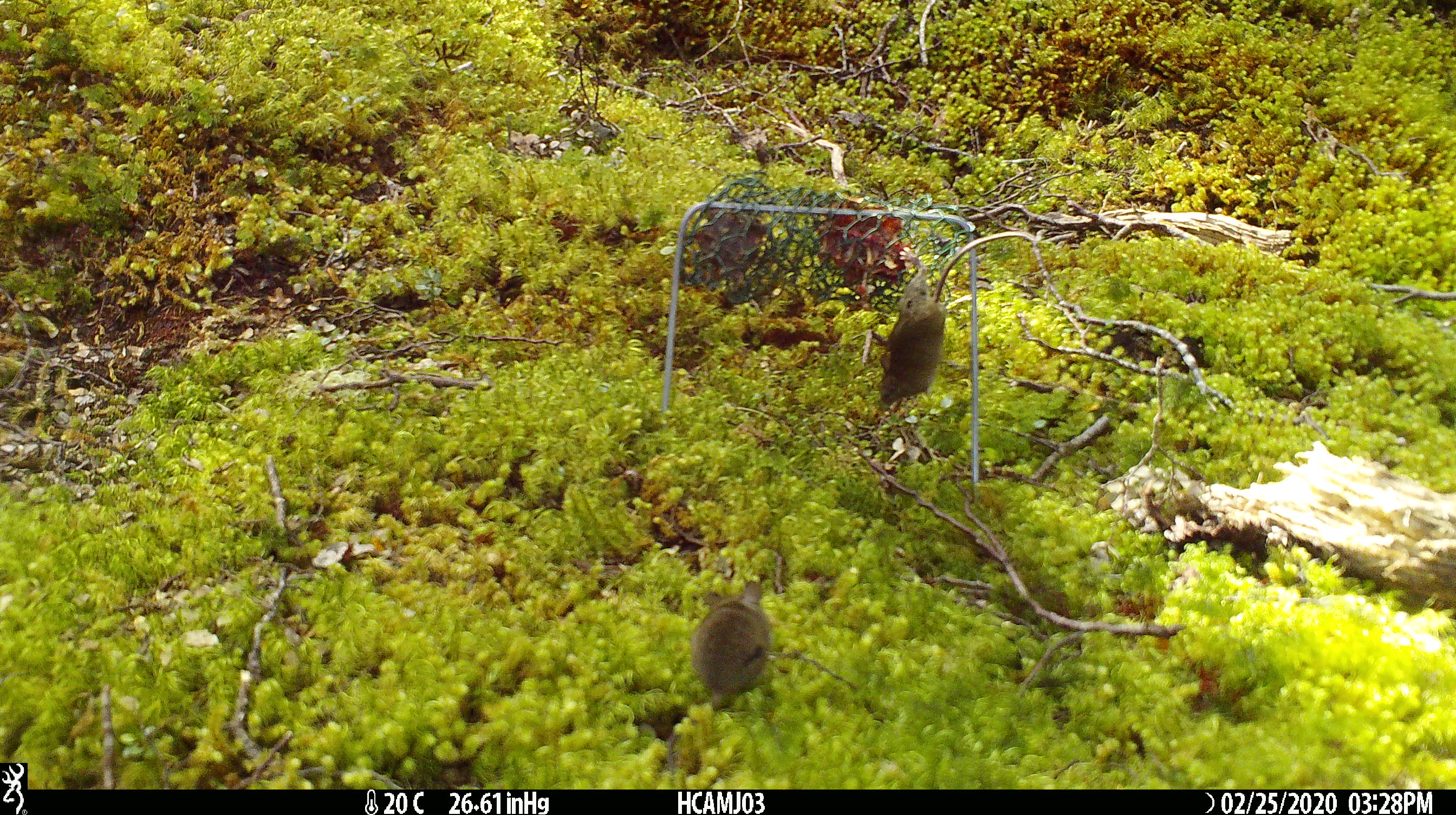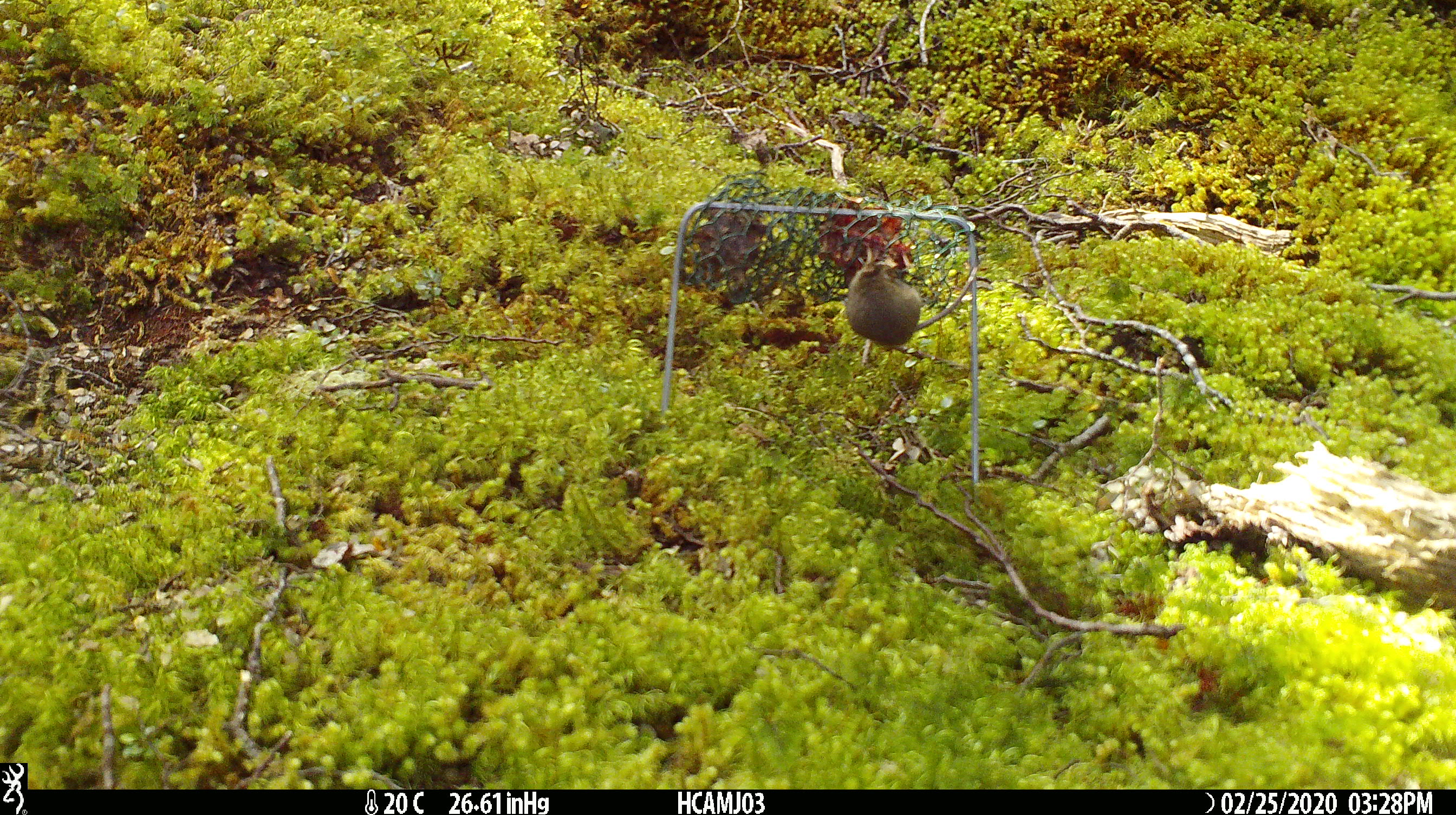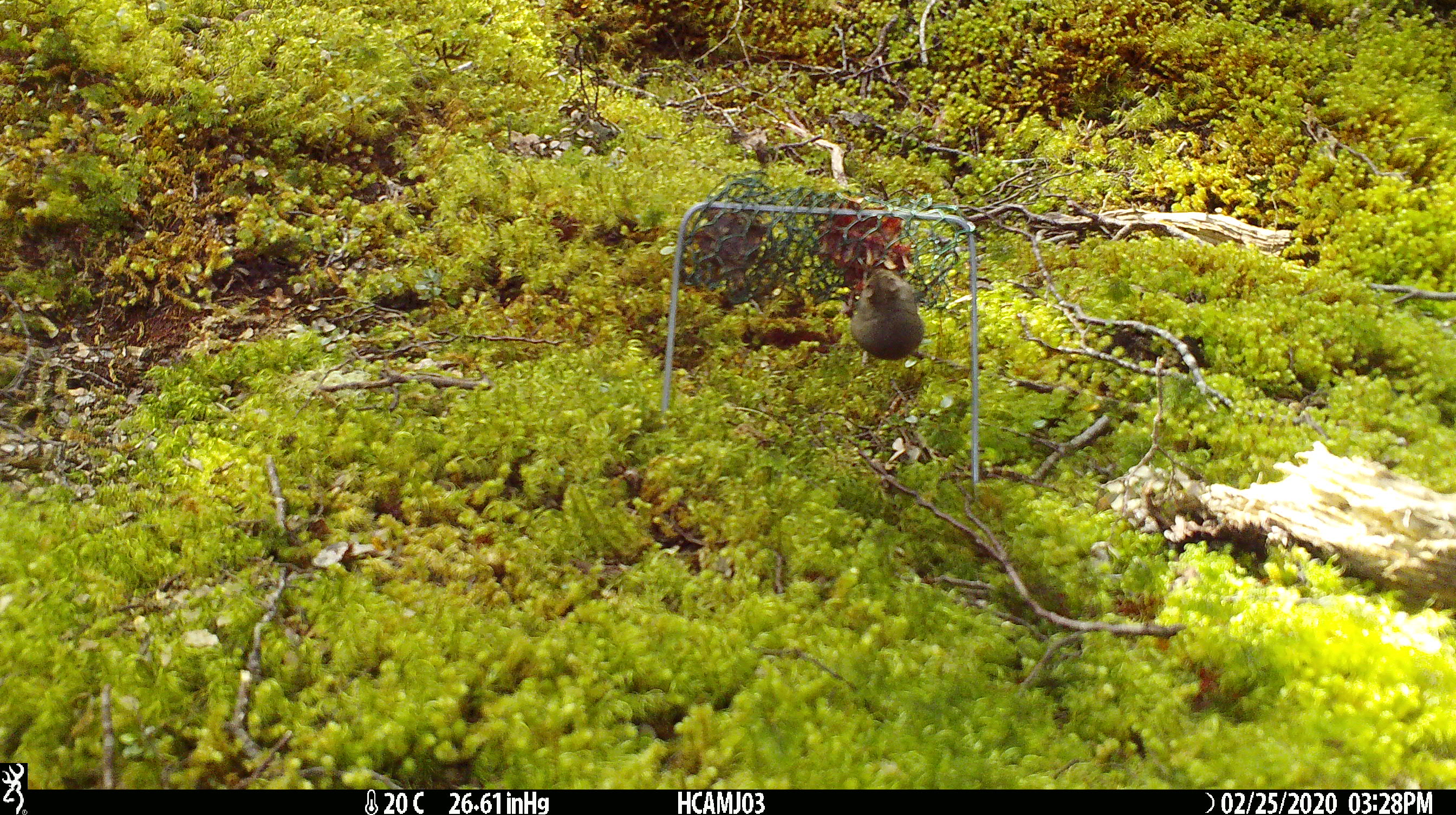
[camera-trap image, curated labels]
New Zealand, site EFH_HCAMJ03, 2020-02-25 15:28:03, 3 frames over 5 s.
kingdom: Animalia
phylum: Chordata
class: Mammalia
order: Rodentia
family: Muridae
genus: Mus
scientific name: Mus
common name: mouse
Mouse (Mus).